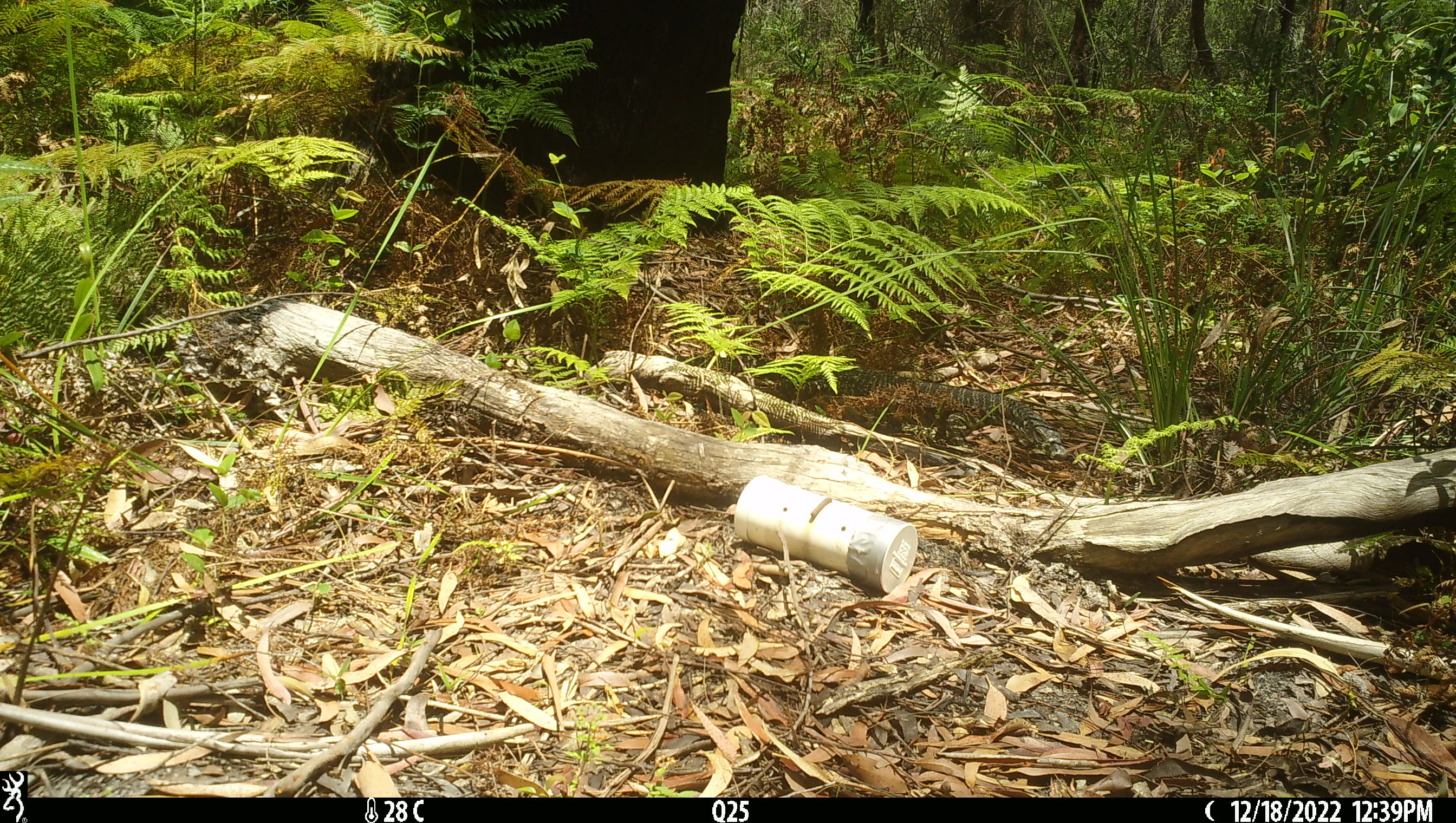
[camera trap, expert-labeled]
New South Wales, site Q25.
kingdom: Animalia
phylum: Chordata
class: Reptilia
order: Squamata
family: Varanidae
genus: Varanus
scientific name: Varanus varius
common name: lace monitor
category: goanna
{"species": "goanna (lace monitor) (Varanus varius)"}